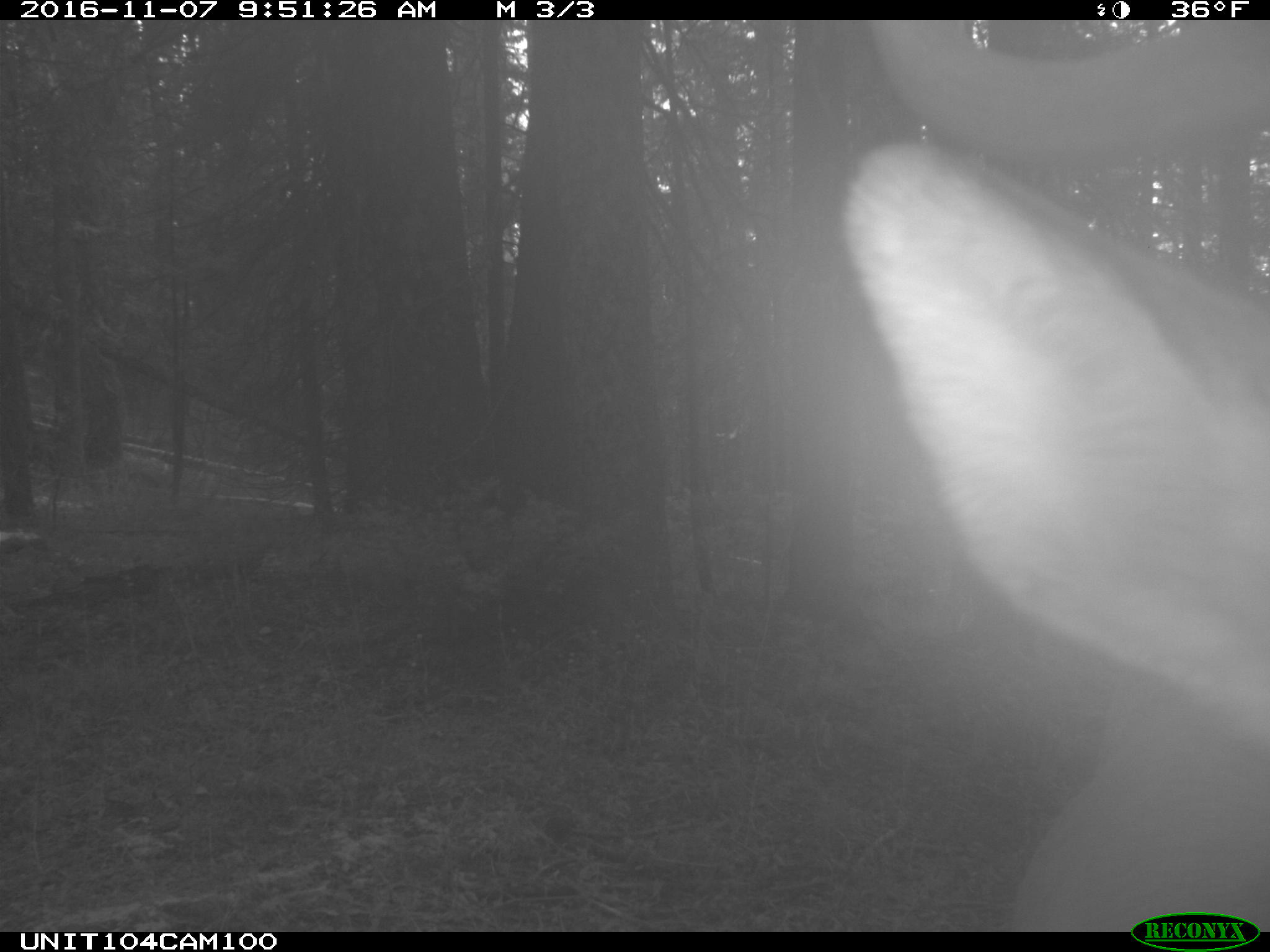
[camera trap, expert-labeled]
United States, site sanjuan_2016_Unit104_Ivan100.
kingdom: Animalia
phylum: Chordata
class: Mammalia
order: Artiodactyla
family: Cervidae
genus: Cervus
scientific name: Cervus elaphus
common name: red deer